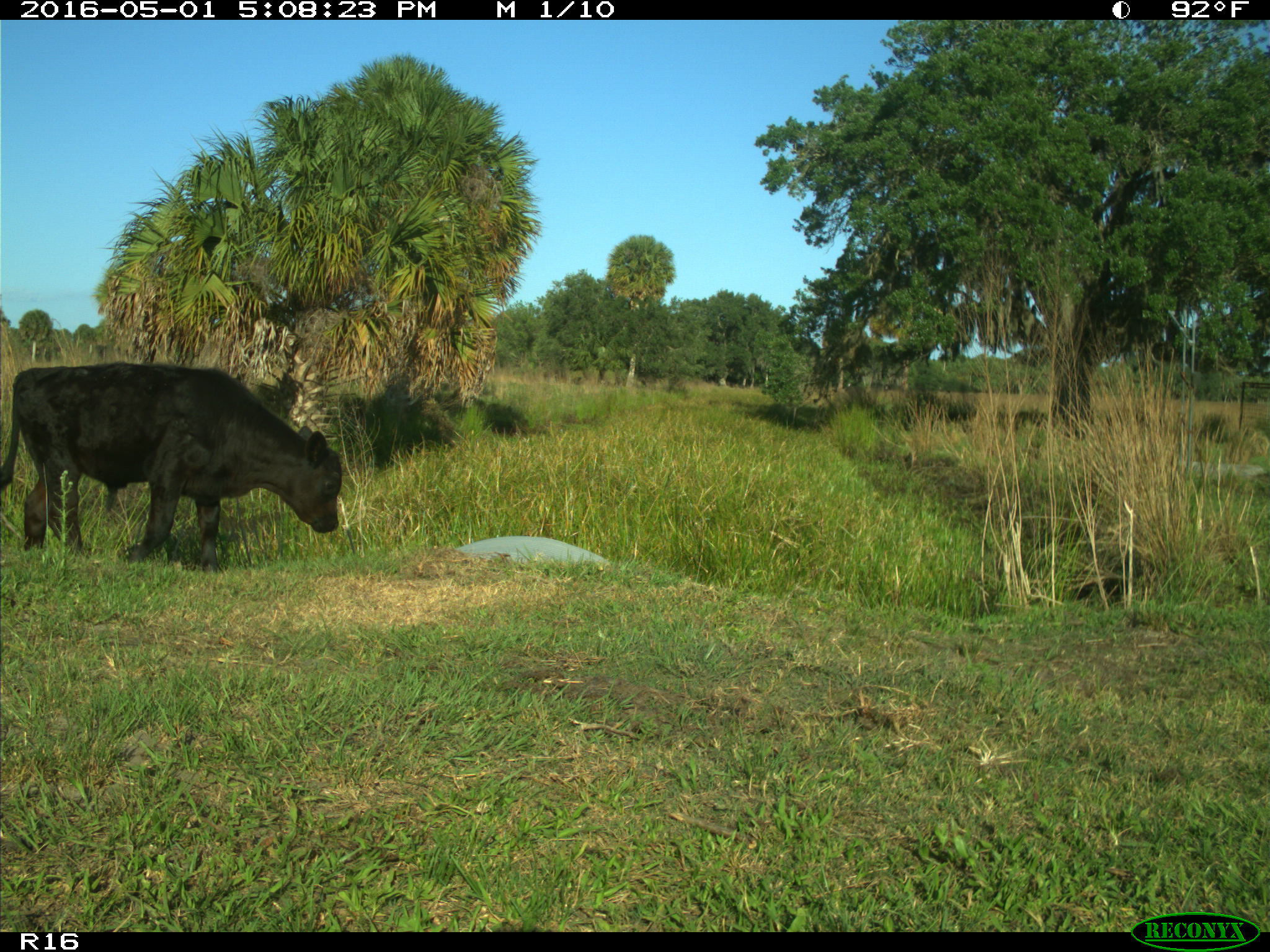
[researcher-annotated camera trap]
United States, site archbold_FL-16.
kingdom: Animalia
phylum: Chordata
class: Mammalia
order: Artiodactyla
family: Bovidae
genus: Bos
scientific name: Bos taurus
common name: domestic cow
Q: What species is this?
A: Bos taurus (domestic cow).